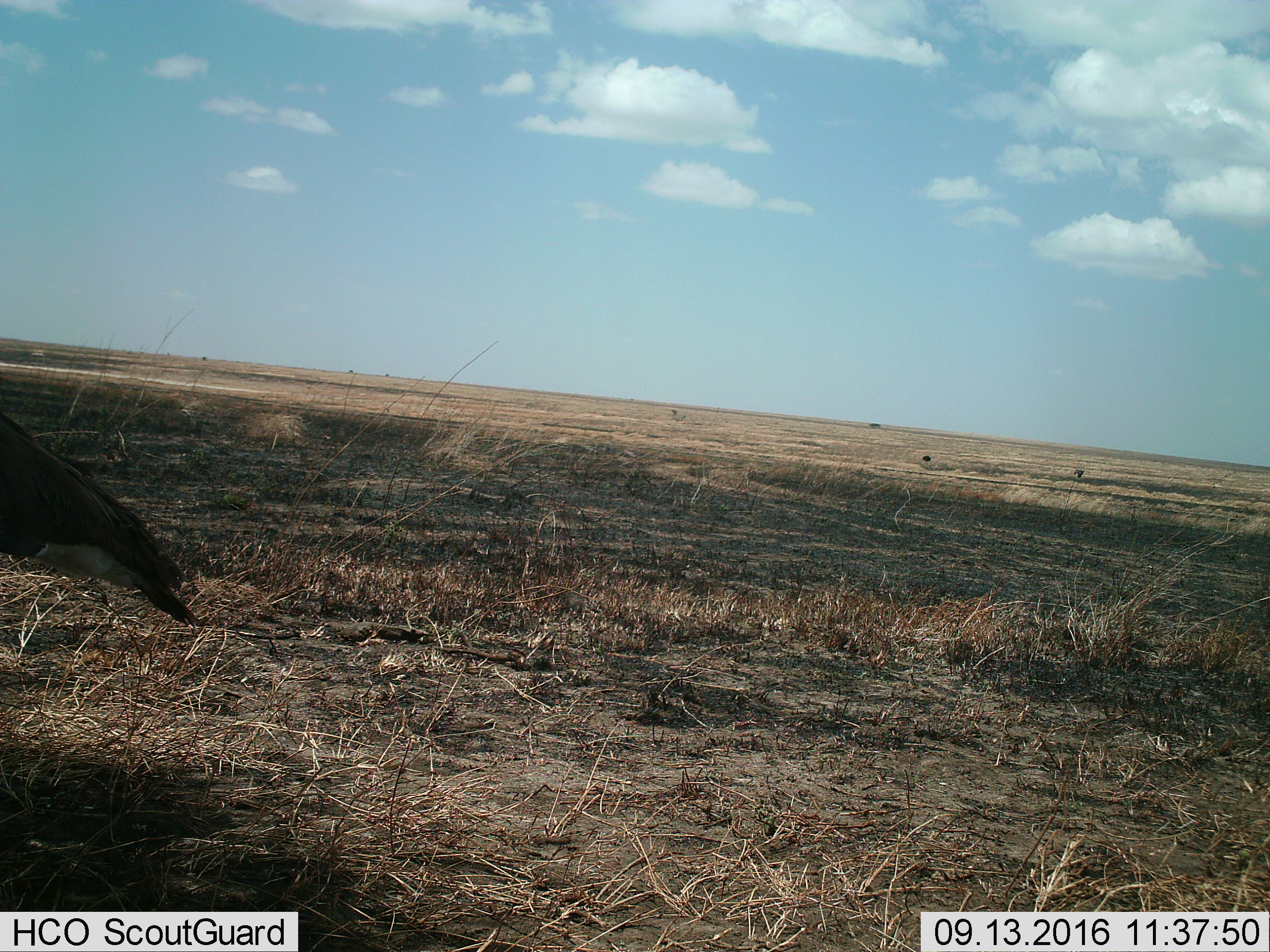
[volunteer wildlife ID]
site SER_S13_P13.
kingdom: Animalia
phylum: Chordata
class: Aves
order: Accipitriformes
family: Accipitridae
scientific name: Accipitridae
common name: vulture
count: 1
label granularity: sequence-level